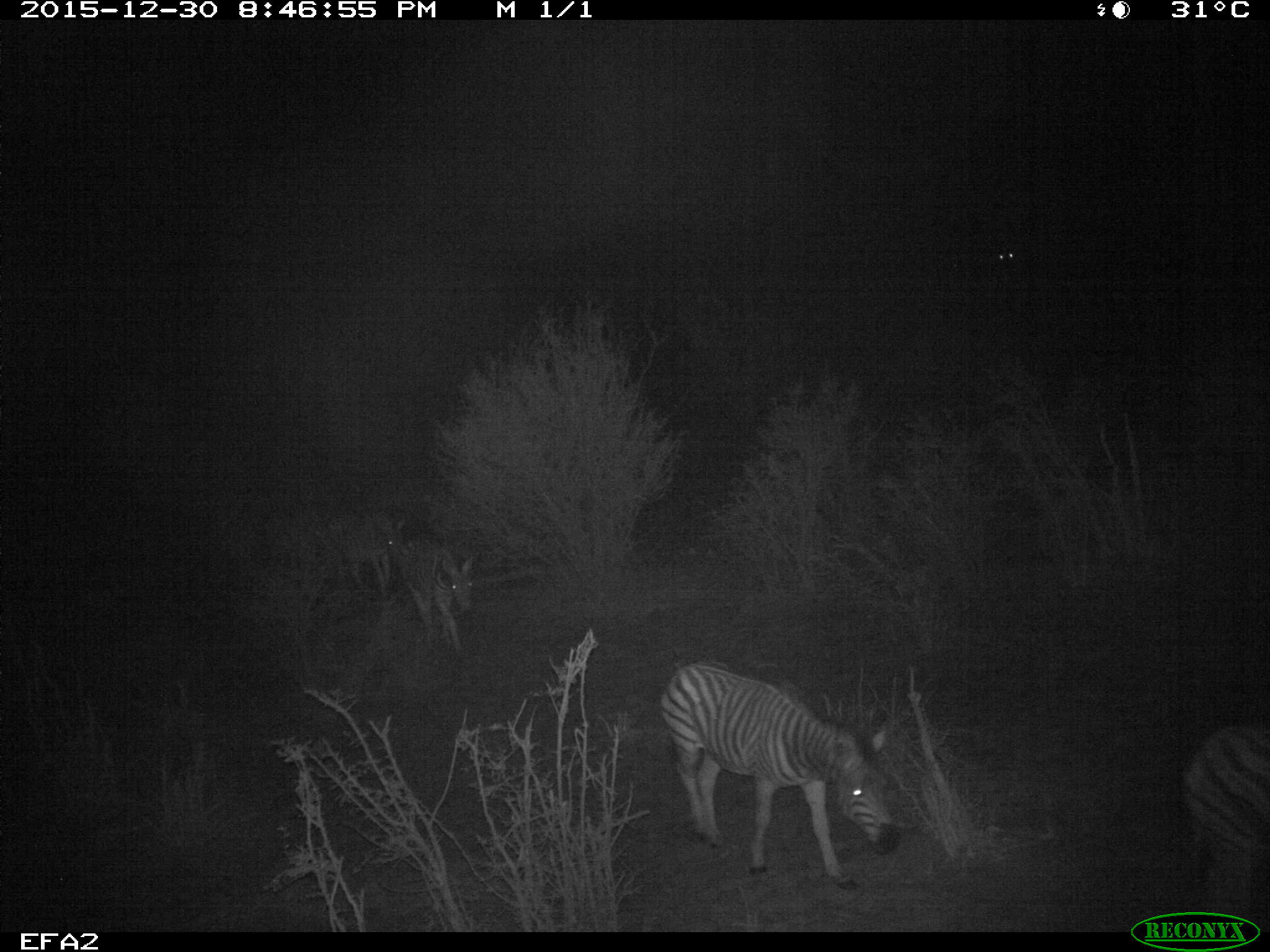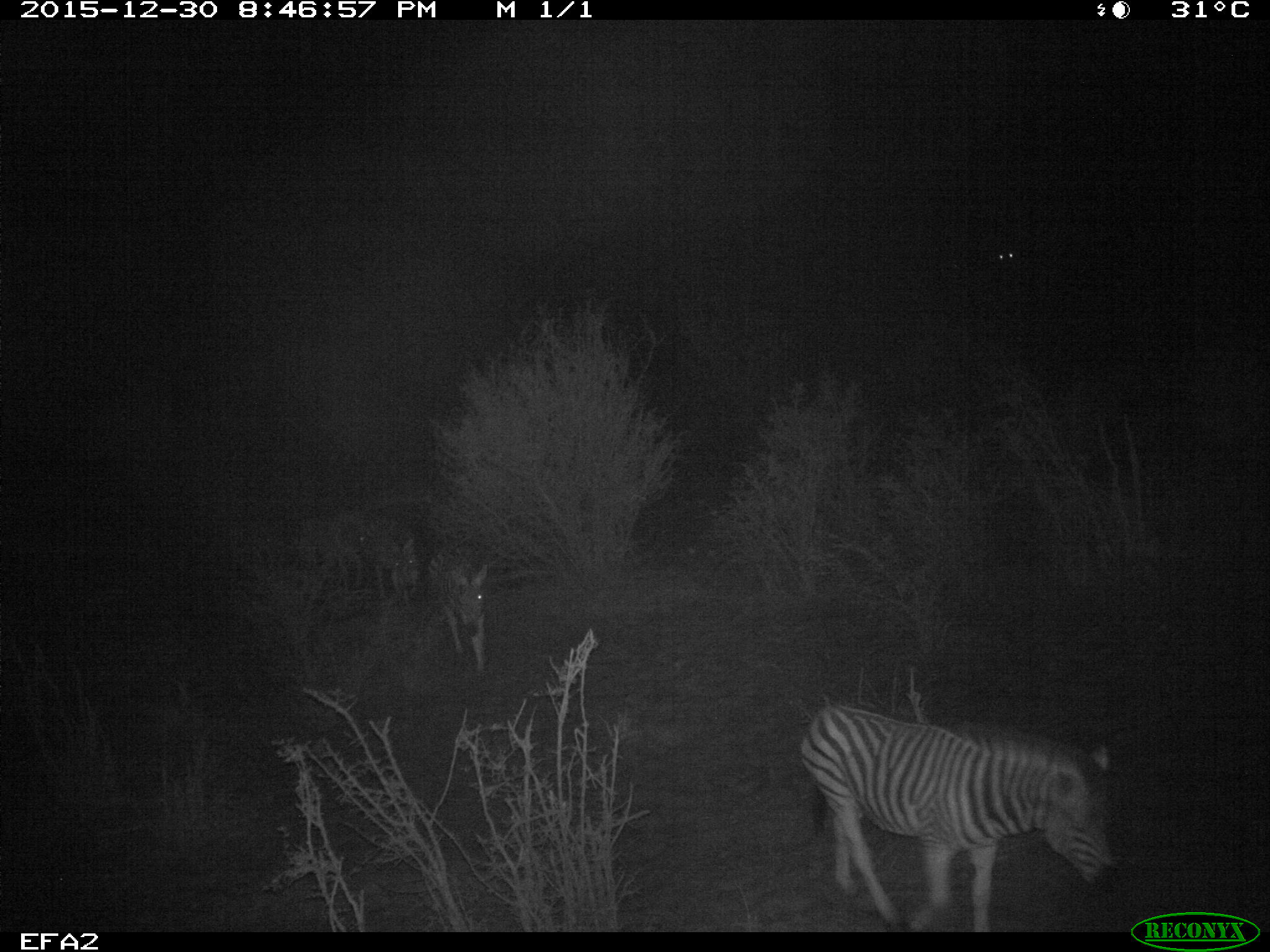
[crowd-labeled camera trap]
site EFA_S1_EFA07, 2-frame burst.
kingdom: Animalia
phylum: Chordata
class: Mammalia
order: Perissodactyla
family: Equidae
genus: Equus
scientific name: Equus quagga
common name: plains zebra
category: zebraplains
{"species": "zebraplains (plains zebra) (Equus quagga)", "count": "4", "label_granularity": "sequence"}